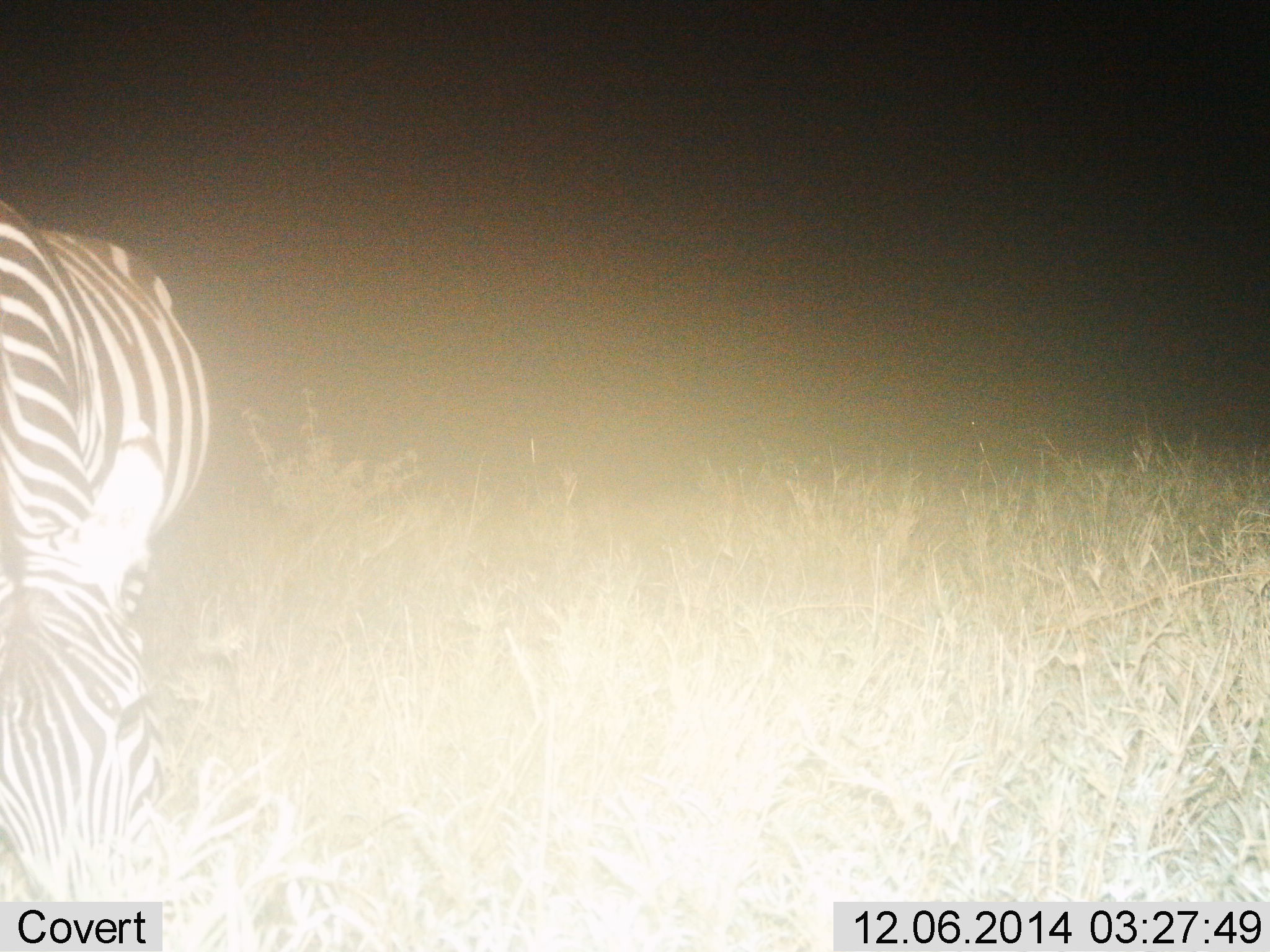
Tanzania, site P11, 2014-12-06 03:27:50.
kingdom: Animalia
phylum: Chordata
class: Mammalia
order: Perissodactyla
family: Equidae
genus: Equus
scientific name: Equus quagga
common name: plains zebra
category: zebra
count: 1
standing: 30%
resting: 10%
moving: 0%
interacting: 0%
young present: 0%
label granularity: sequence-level